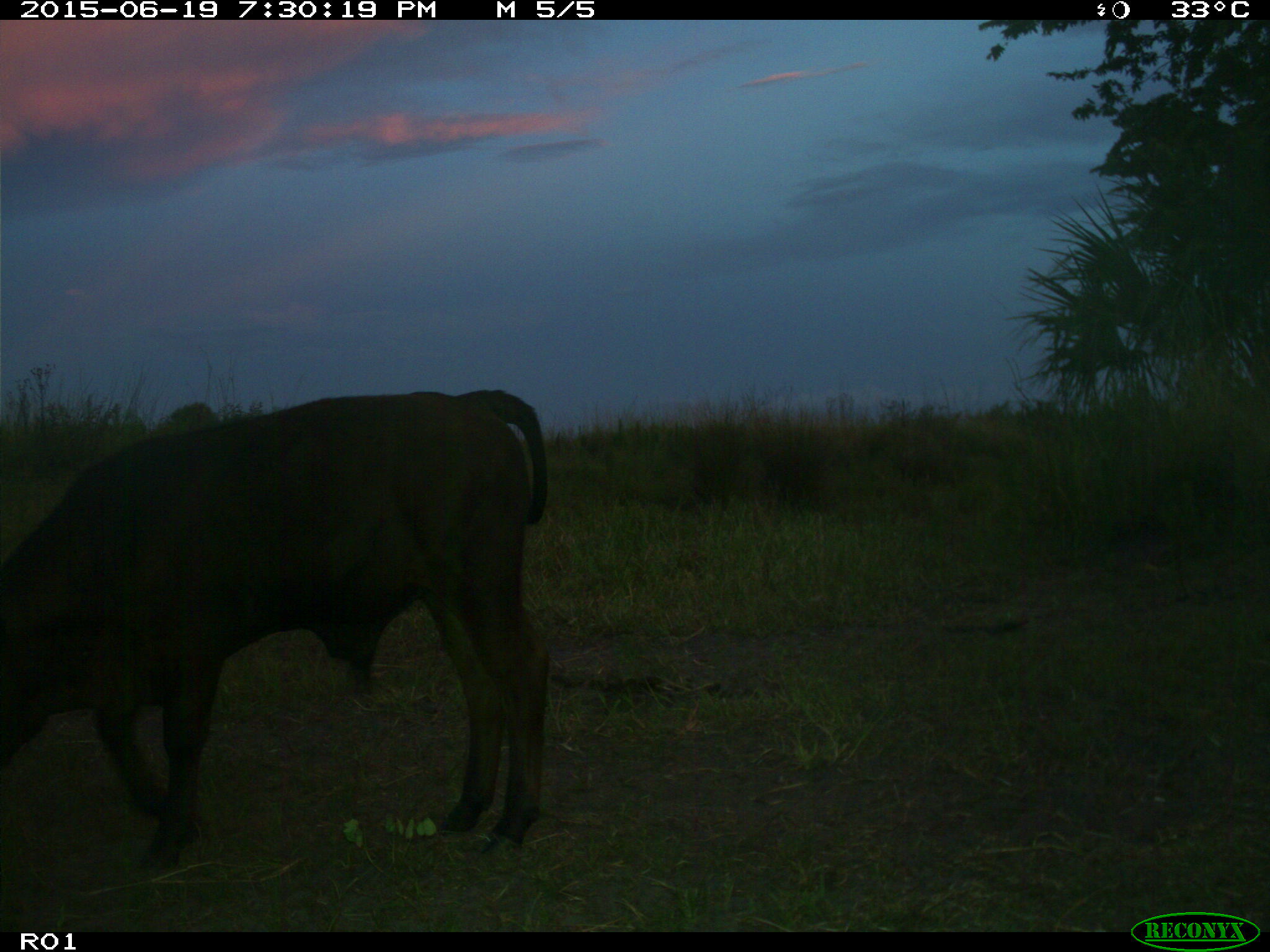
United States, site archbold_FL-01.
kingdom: Animalia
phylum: Chordata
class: Mammalia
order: Artiodactyla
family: Bovidae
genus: Bos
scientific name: Bos taurus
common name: domestic cow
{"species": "Bos taurus (domestic cow)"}